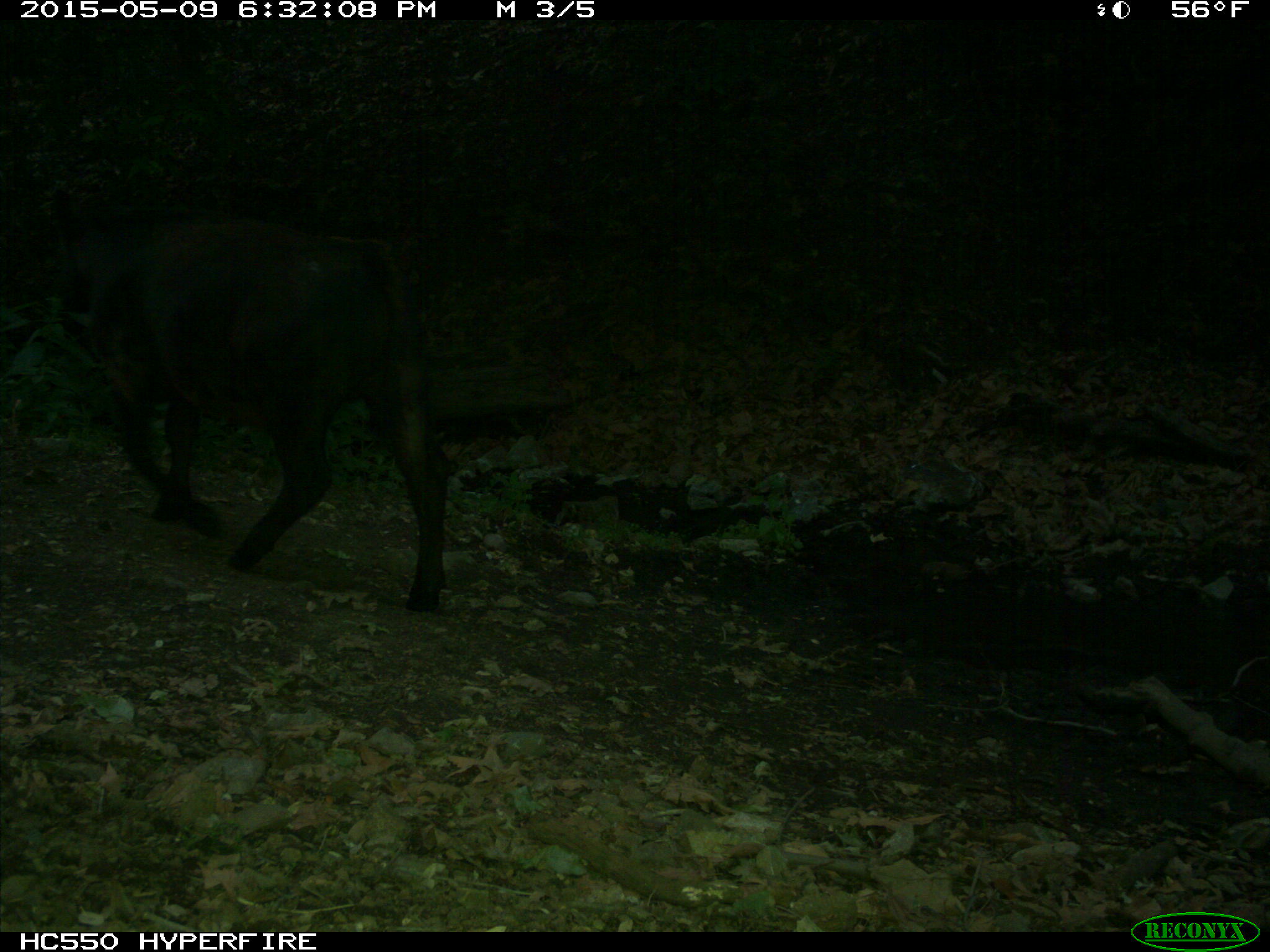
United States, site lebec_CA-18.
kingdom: Animalia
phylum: Chordata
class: Mammalia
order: Artiodactyla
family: Bovidae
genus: Bos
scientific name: Bos taurus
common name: domestic cow